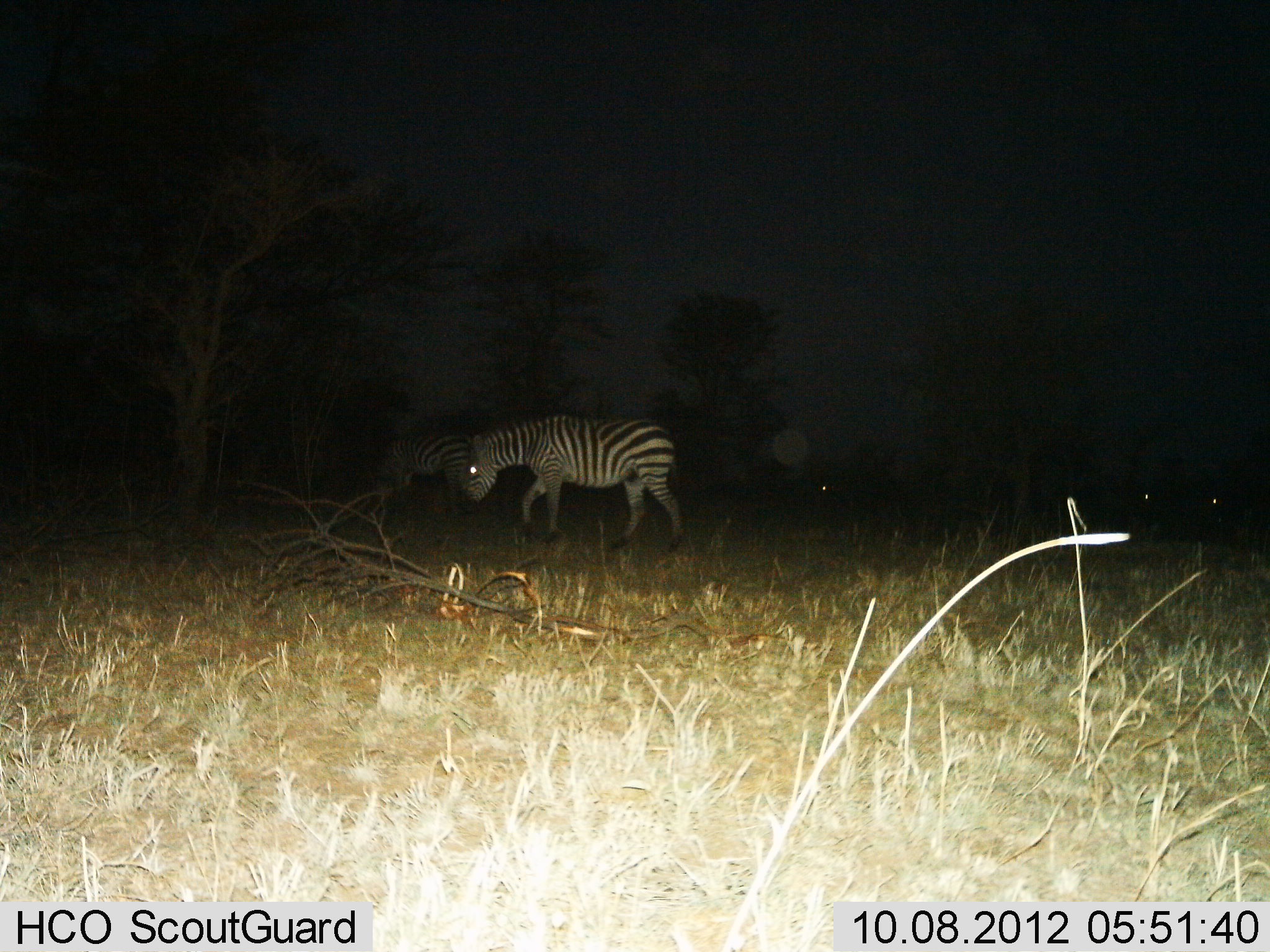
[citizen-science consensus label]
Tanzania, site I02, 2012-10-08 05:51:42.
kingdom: Animalia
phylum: Chordata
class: Mammalia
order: Perissodactyla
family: Equidae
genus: Equus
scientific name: Equus quagga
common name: plains zebra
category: zebra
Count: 2.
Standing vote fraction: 73%.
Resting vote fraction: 0%.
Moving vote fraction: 64%.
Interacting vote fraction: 0%.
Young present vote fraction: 0%.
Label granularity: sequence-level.